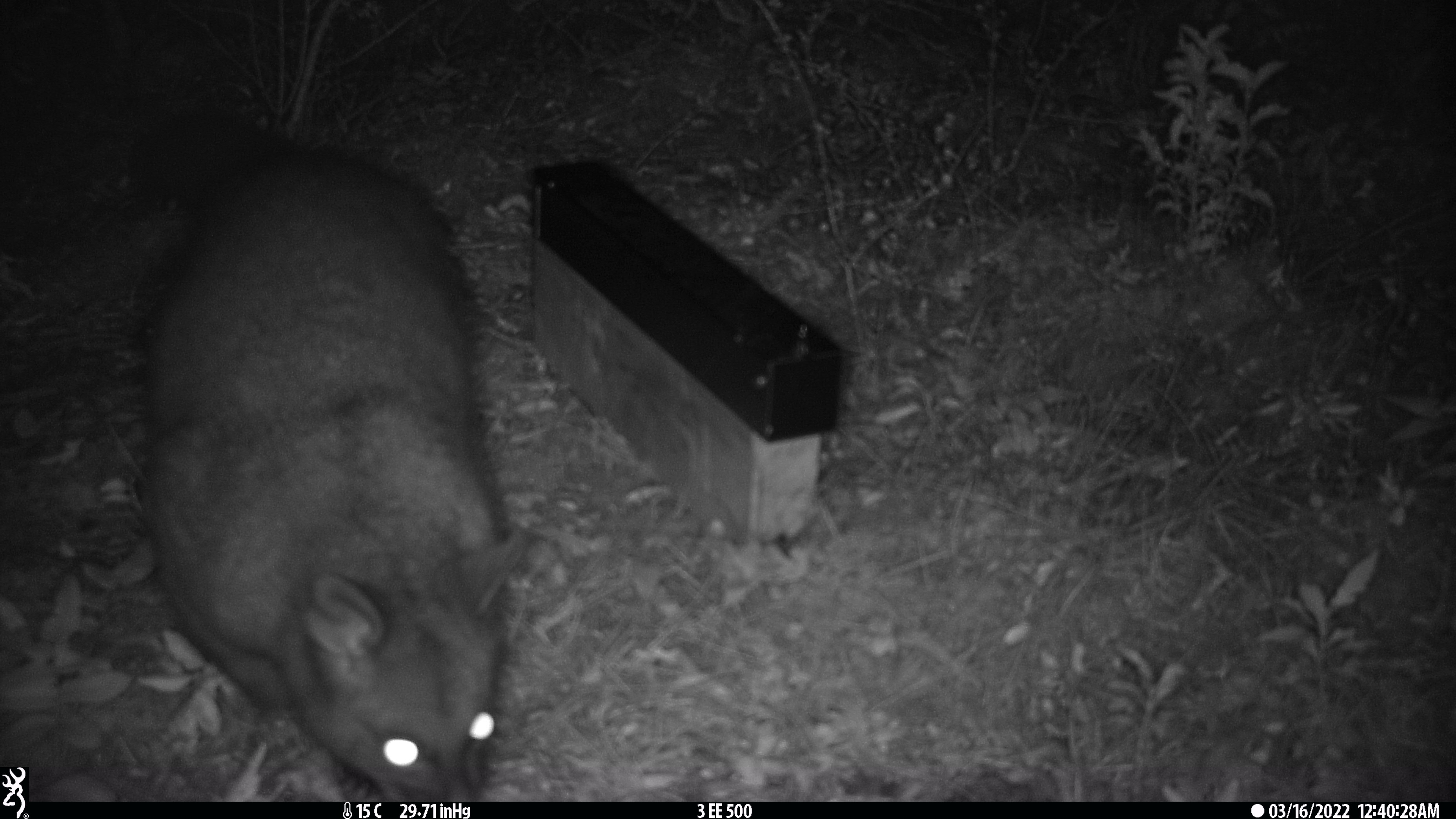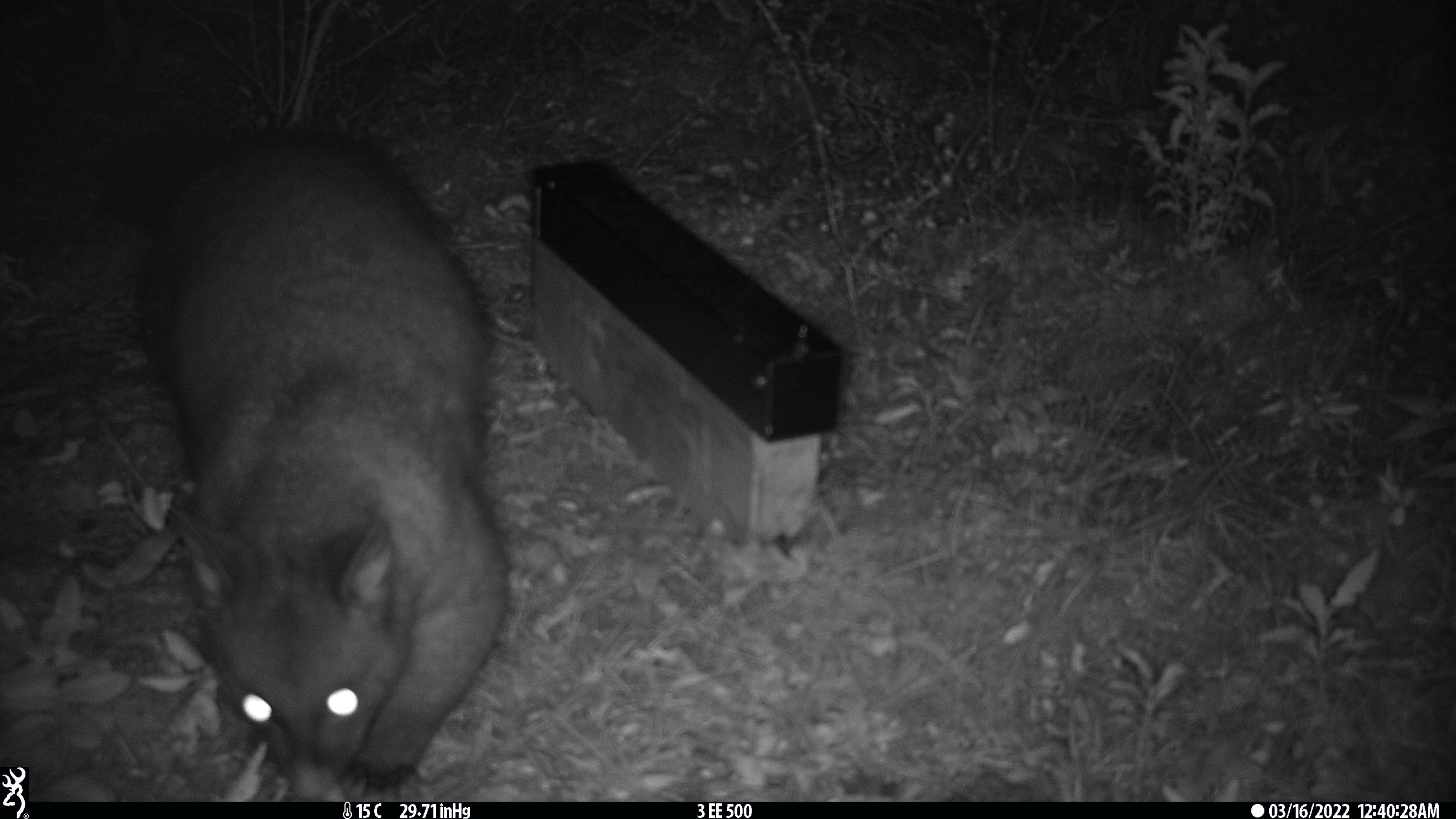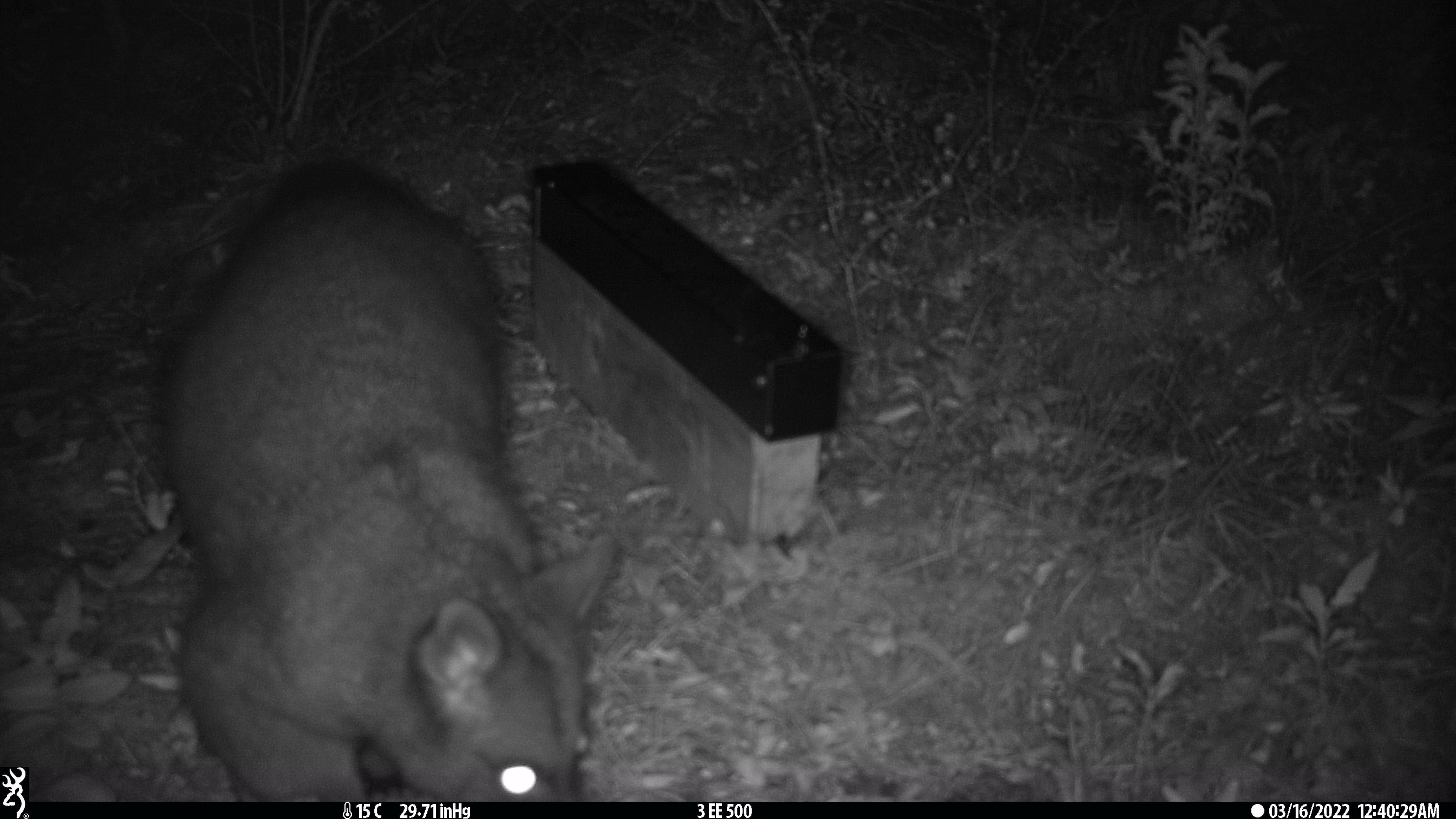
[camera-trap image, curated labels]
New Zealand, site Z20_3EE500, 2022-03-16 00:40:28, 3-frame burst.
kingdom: Animalia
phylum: Chordata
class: Mammalia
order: Diprotodontia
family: Phalangeridae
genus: Trichosurus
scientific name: Trichosurus vulpecula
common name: common brushtail possum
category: possum